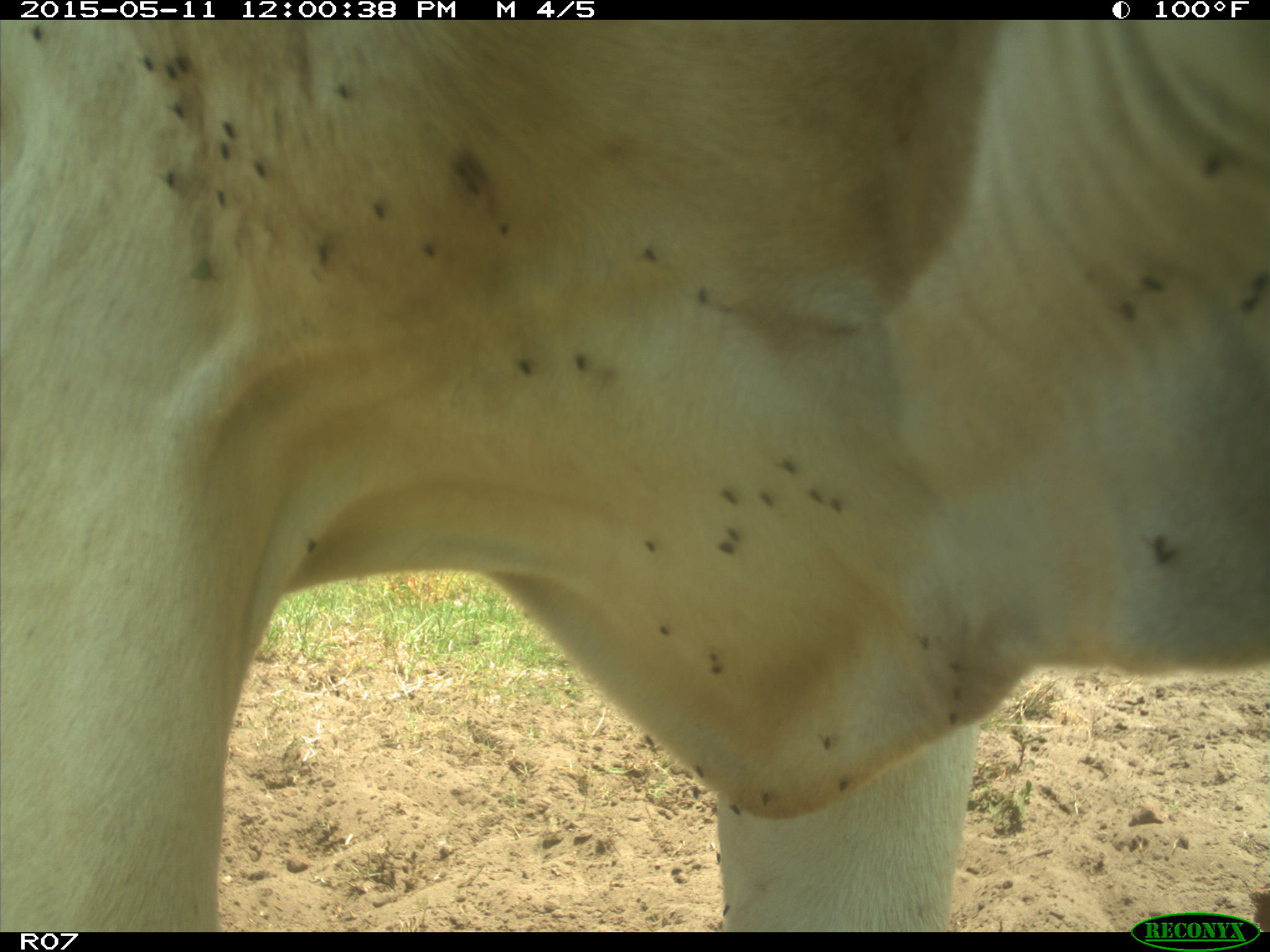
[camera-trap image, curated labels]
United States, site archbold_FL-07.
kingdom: Animalia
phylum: Chordata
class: Mammalia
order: Artiodactyla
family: Bovidae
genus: Bos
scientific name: Bos taurus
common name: domestic cow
Bos taurus (domestic cow).